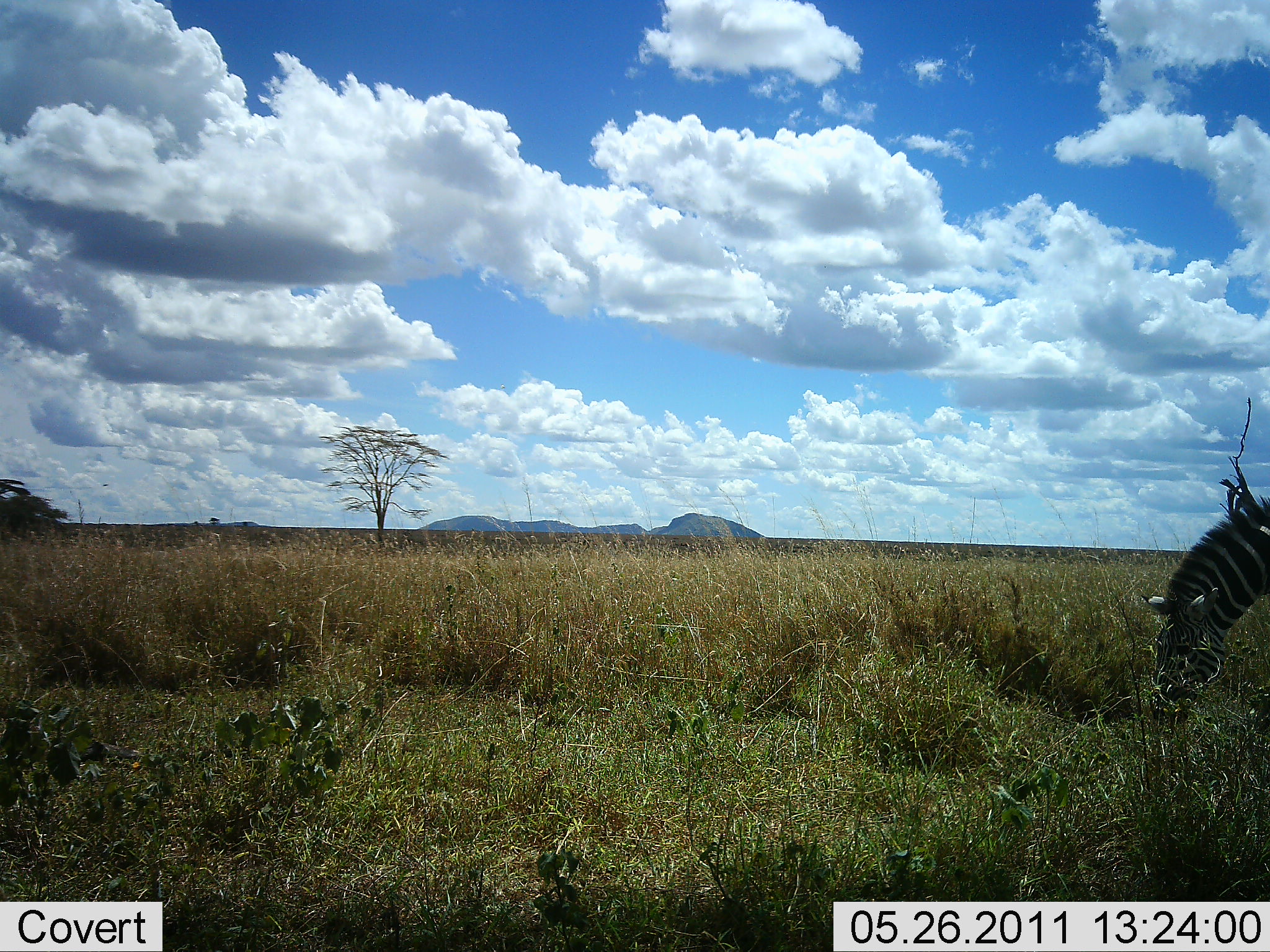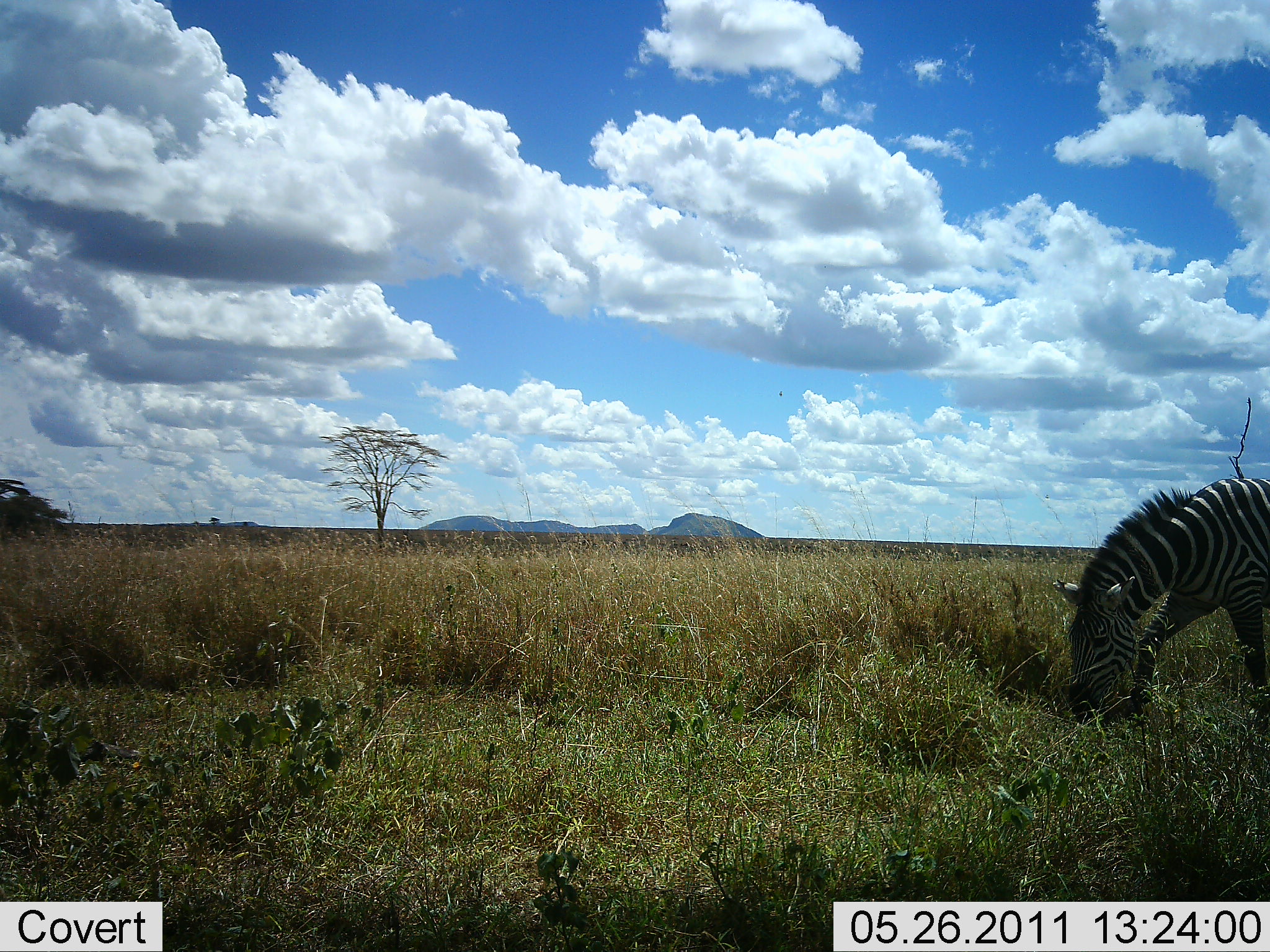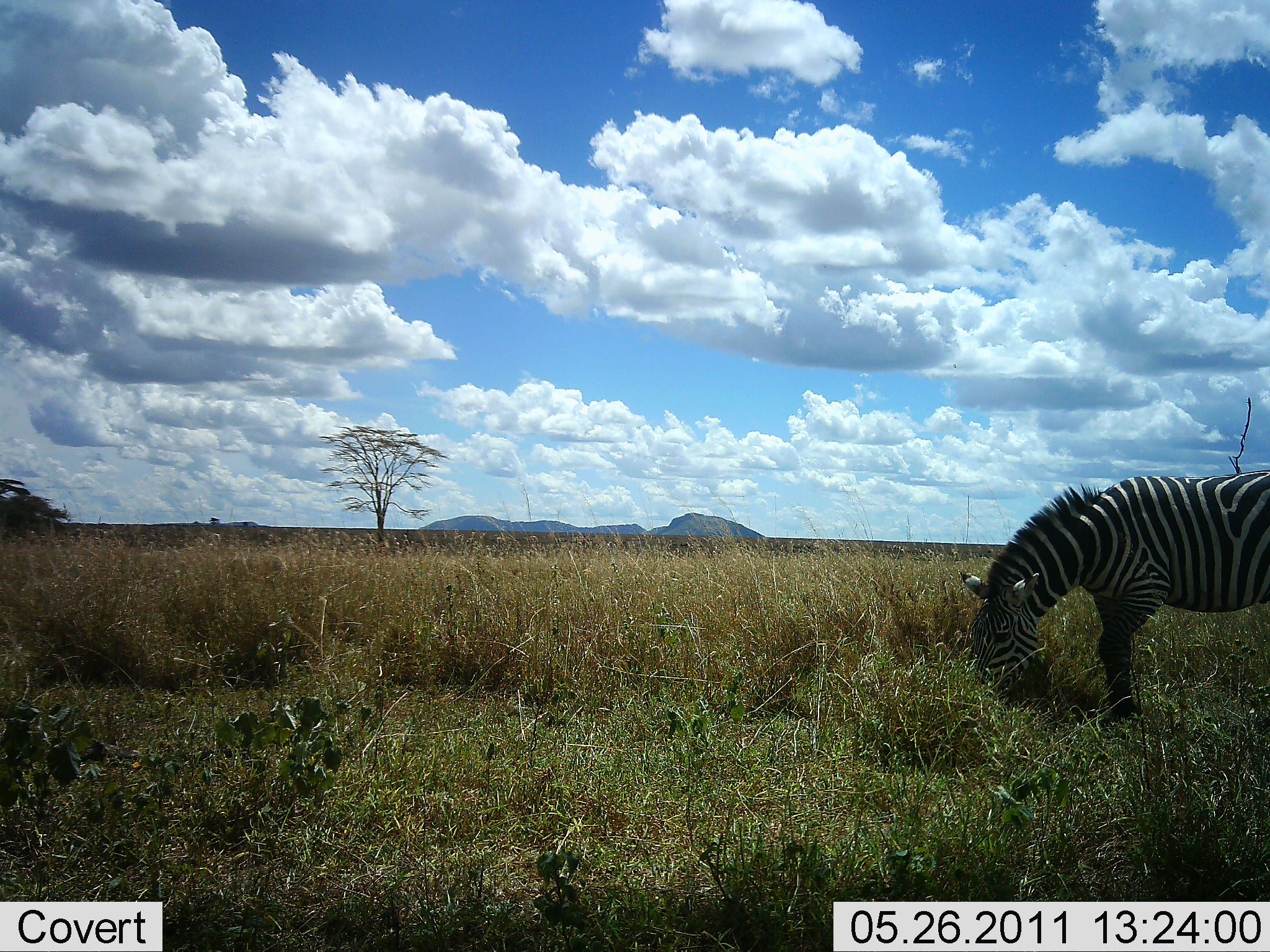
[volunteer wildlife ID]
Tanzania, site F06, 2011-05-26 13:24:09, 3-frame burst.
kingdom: Animalia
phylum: Chordata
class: Mammalia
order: Perissodactyla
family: Equidae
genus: Equus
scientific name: Equus quagga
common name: plains zebra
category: zebra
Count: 1.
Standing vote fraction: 0%.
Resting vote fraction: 0%.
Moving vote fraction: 0%.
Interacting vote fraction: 0%.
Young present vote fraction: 0%.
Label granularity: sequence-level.